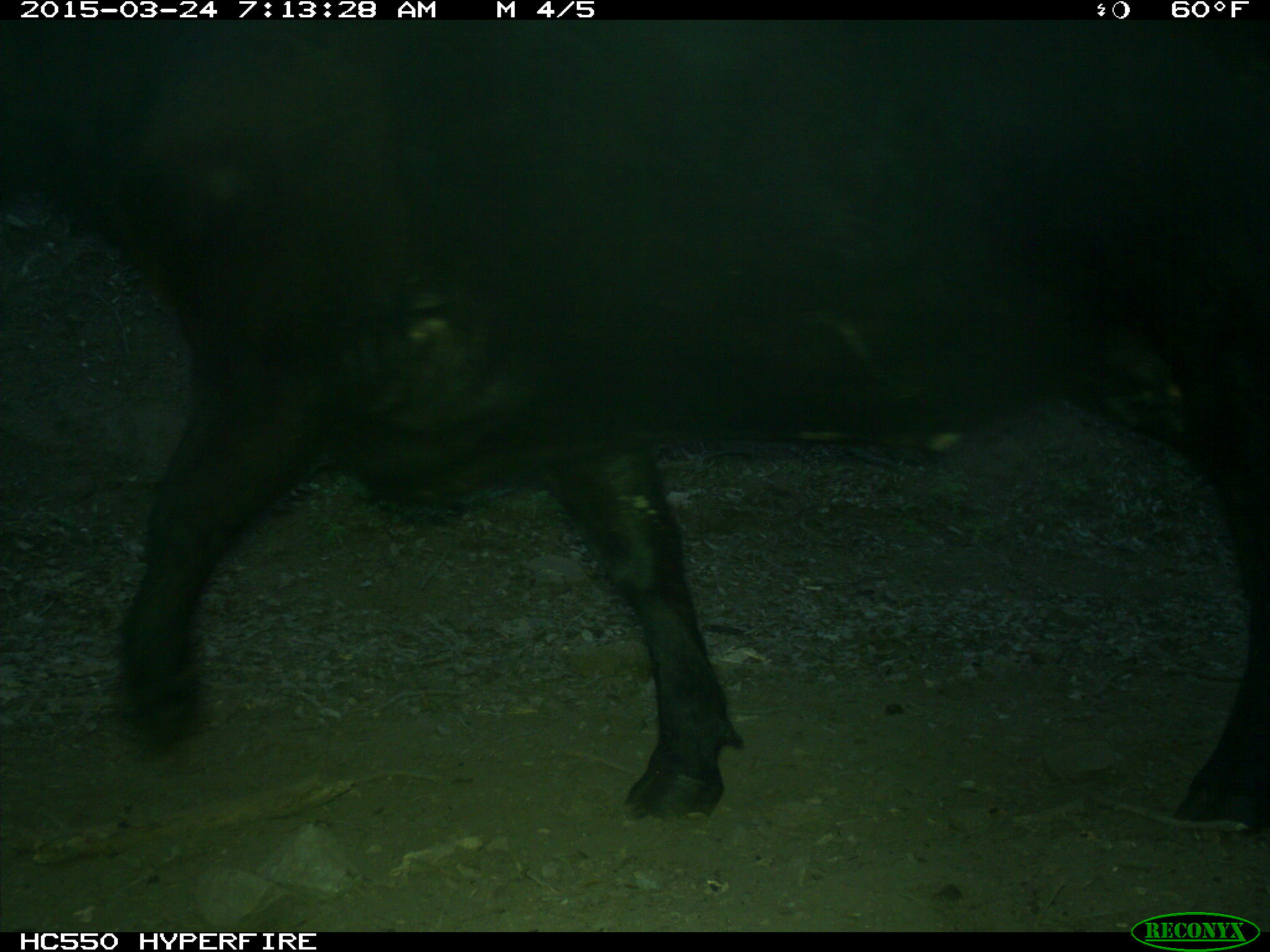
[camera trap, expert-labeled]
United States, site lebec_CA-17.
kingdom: Animalia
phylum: Chordata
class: Mammalia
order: Artiodactyla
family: Bovidae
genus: Bos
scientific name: Bos taurus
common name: domestic cow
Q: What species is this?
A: Bos taurus (domestic cow).